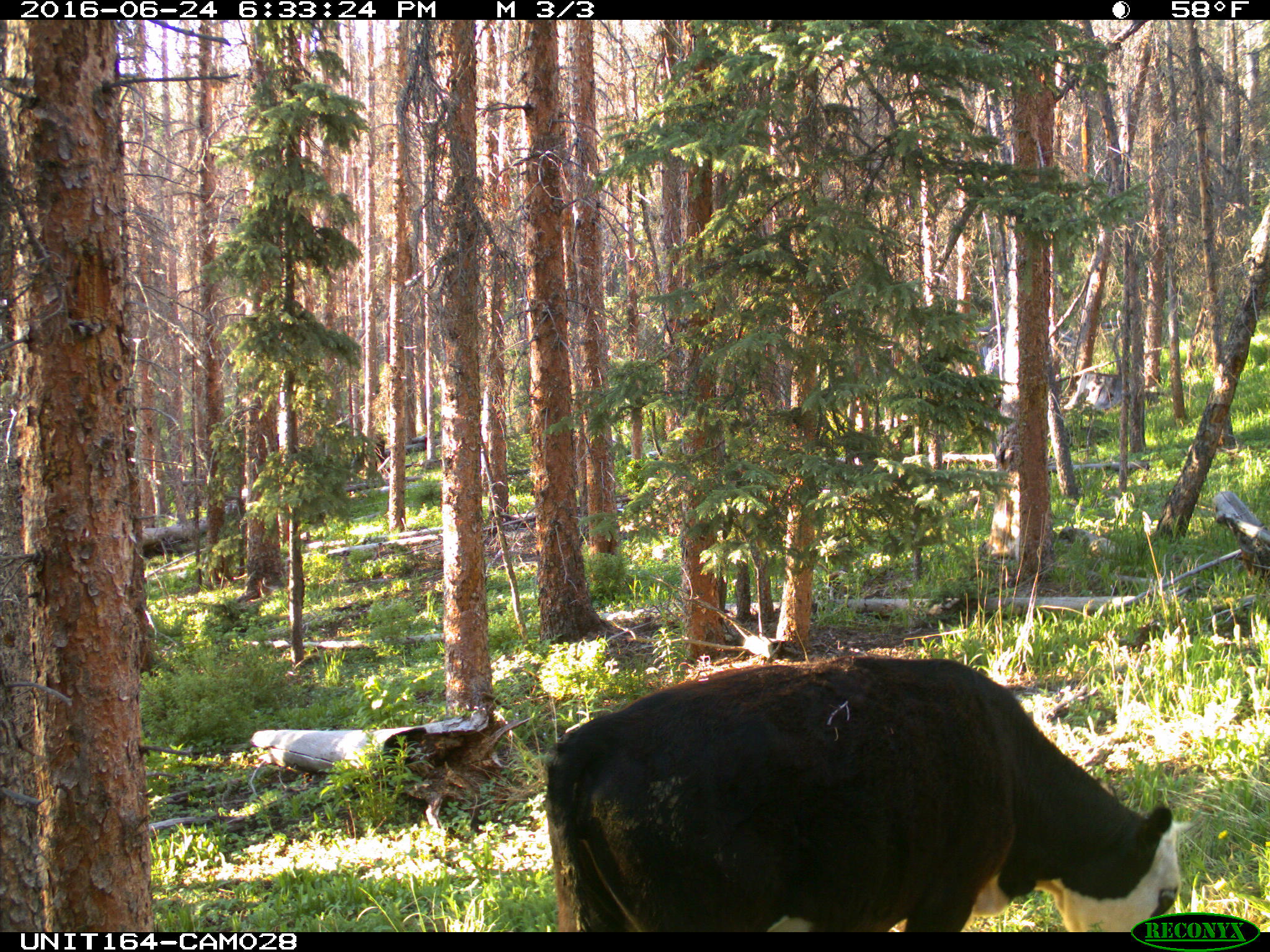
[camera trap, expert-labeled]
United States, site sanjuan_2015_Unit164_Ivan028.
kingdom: Animalia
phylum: Chordata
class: Mammalia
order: Artiodactyla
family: Bovidae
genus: Bos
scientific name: Bos taurus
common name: domestic cow